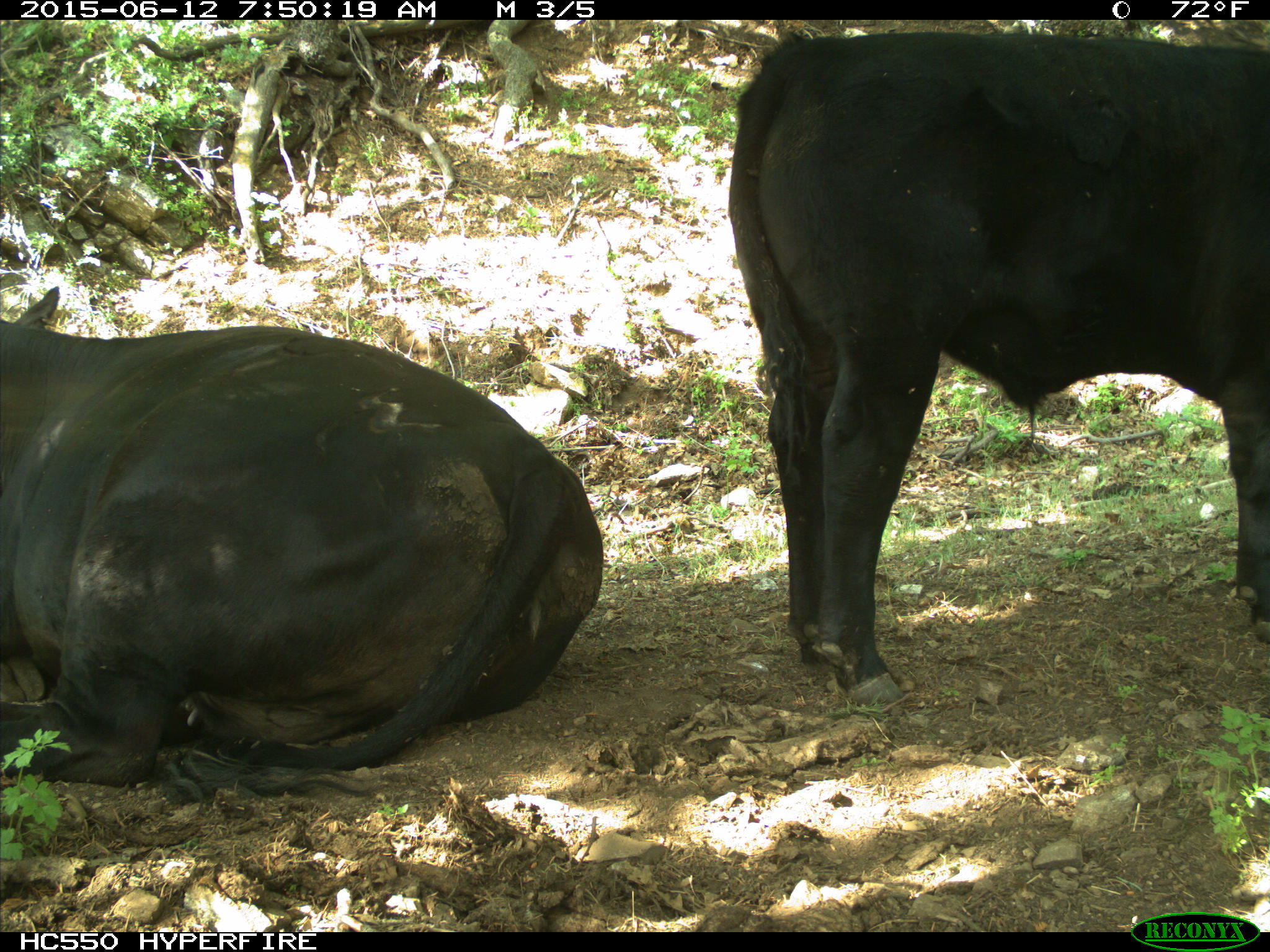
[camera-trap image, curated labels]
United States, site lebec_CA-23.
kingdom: Animalia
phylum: Chordata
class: Mammalia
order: Artiodactyla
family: Bovidae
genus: Bos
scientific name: Bos taurus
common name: domestic cow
Bos taurus (domestic cow).